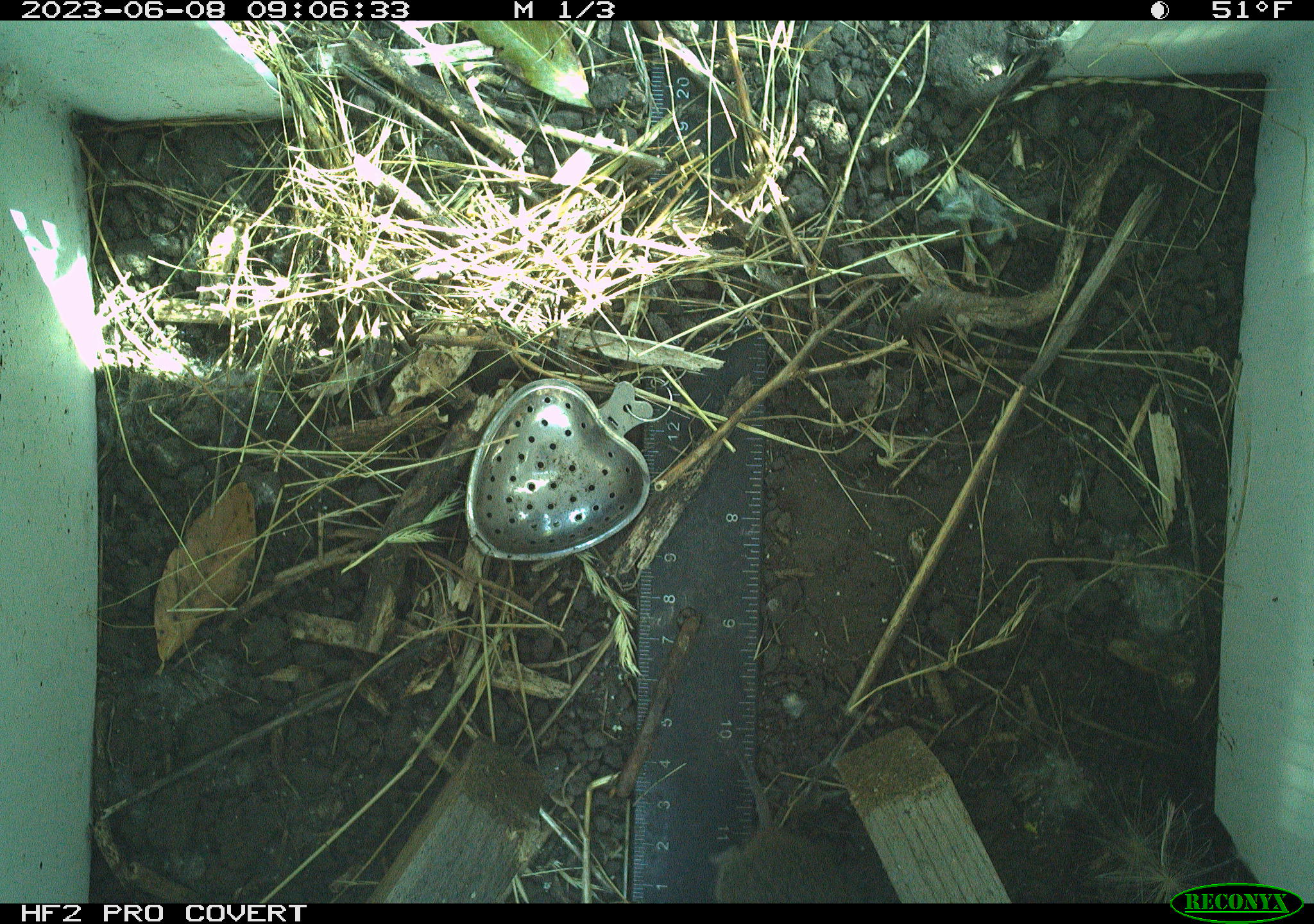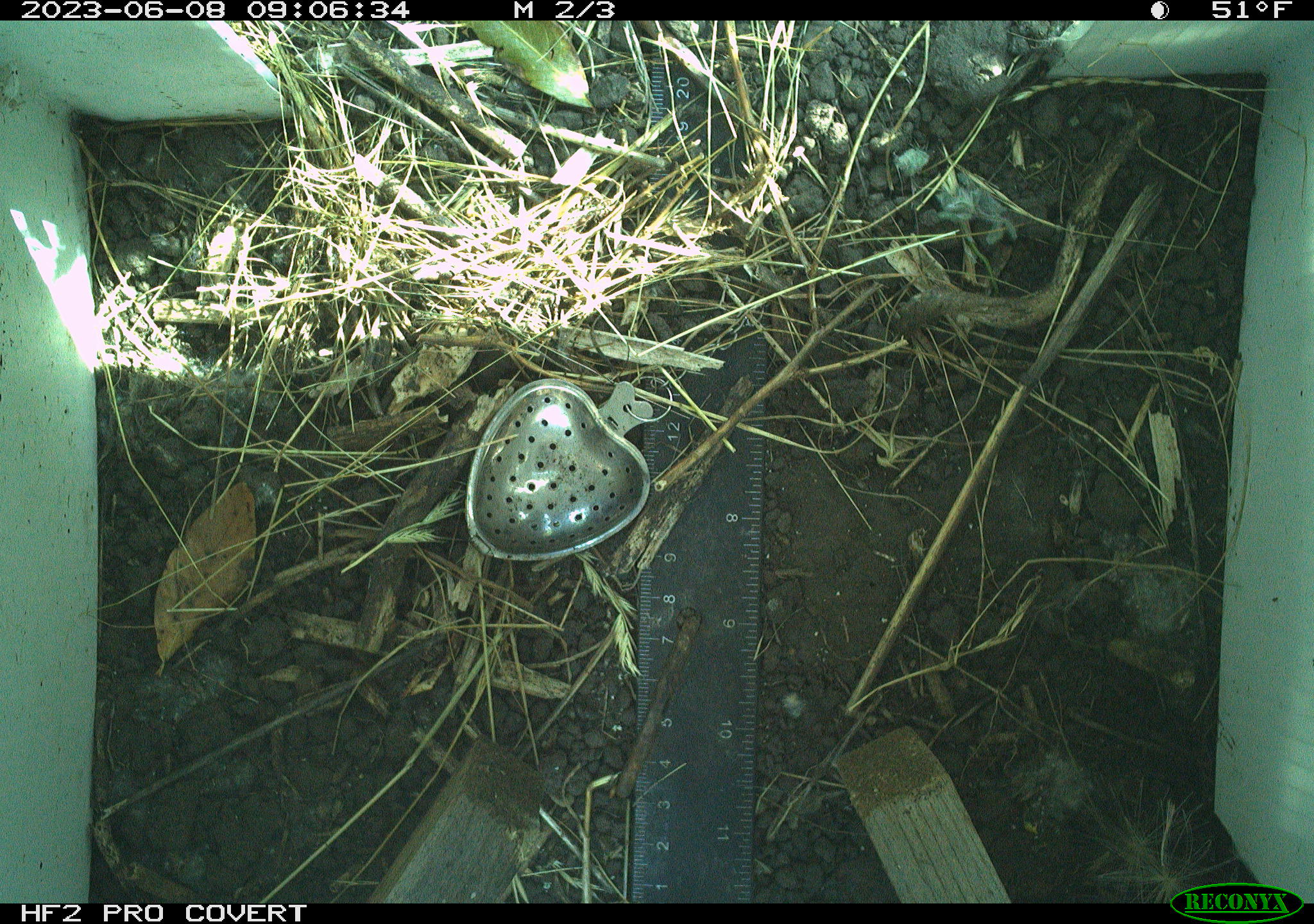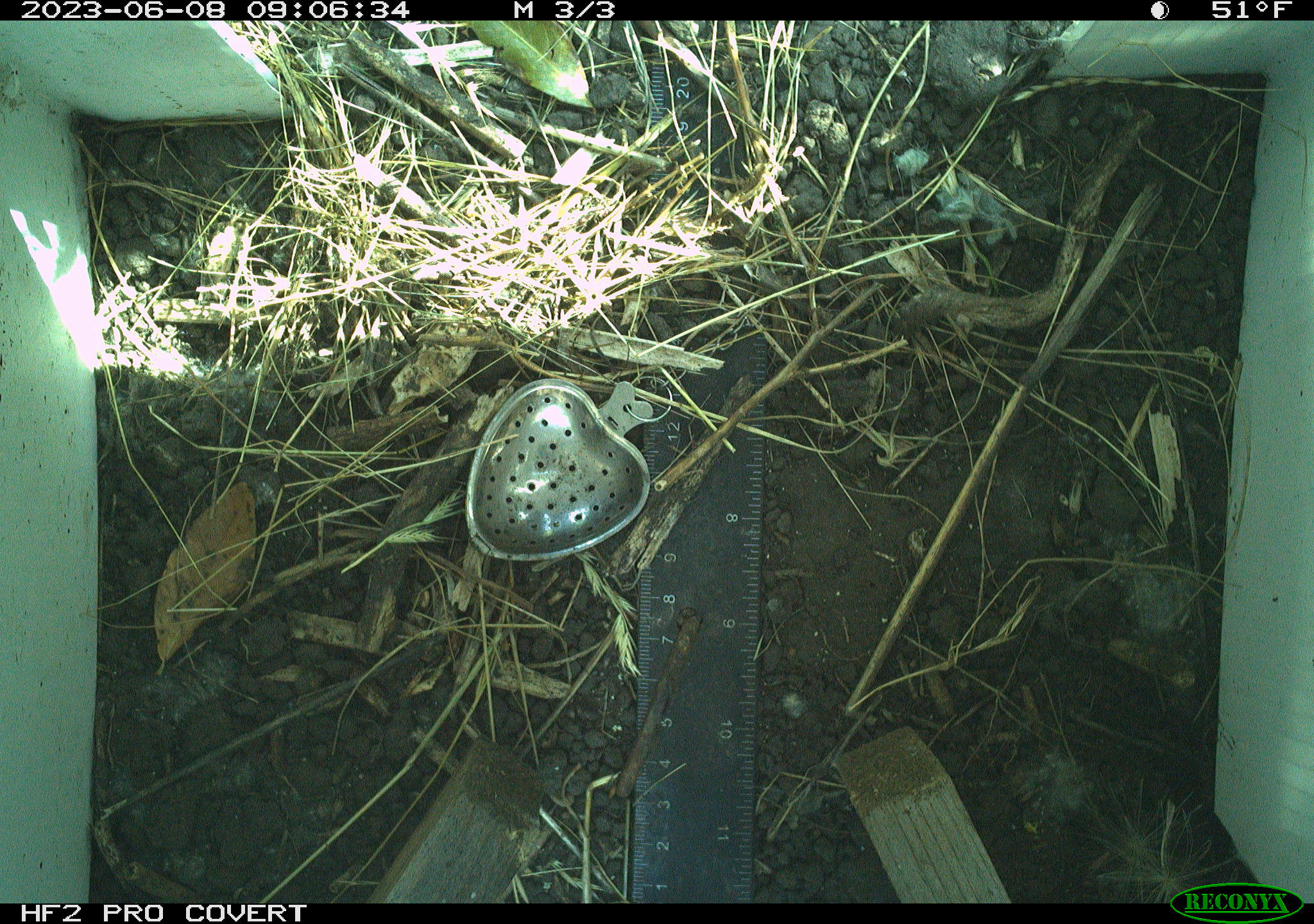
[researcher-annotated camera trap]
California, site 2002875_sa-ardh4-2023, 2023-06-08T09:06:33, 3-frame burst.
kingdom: Animalia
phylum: Chordata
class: Mammalia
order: Rodentia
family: Cricetidae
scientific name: Arvicolinae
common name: voles, lemmings, and muskrats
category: arvicolinae subfamily